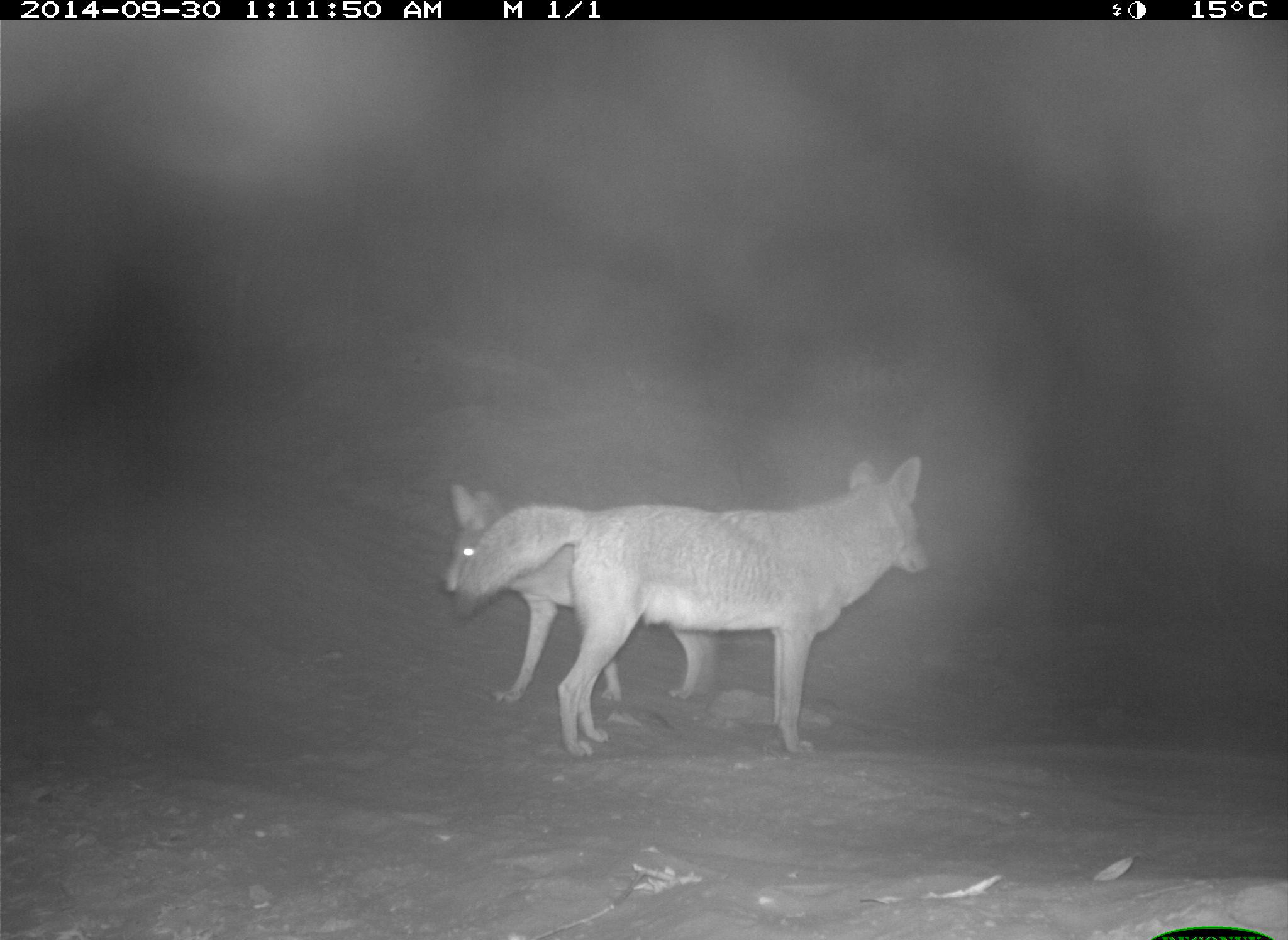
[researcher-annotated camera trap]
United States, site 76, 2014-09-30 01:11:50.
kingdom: Animalia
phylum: Chordata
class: Mammalia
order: Carnivora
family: Canidae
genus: Canis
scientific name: Canis latrans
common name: coyote